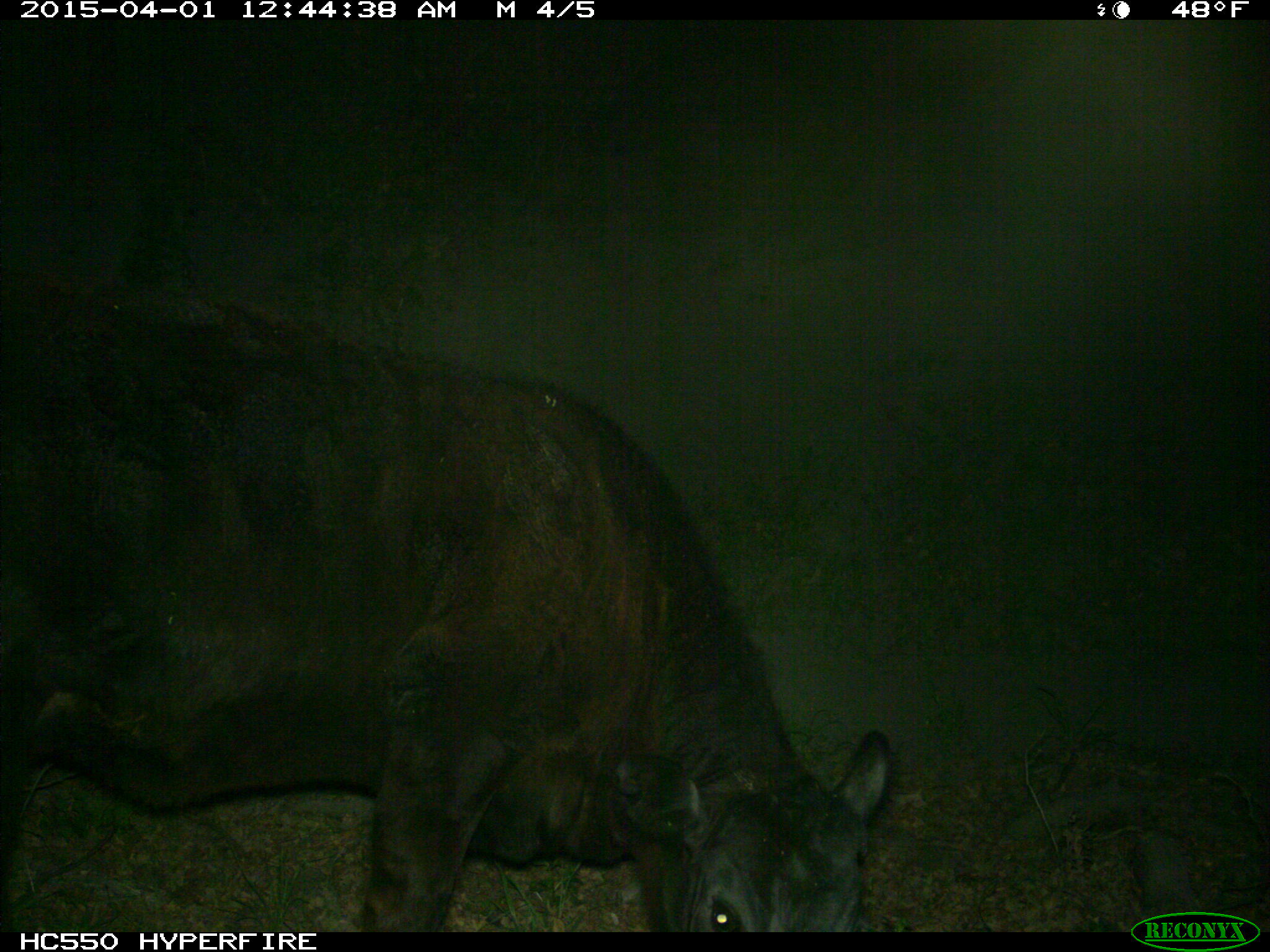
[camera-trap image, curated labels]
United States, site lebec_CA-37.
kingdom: Animalia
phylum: Chordata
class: Mammalia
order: Artiodactyla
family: Bovidae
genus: Bos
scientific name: Bos taurus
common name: domestic cow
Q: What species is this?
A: Bos taurus (domestic cow).